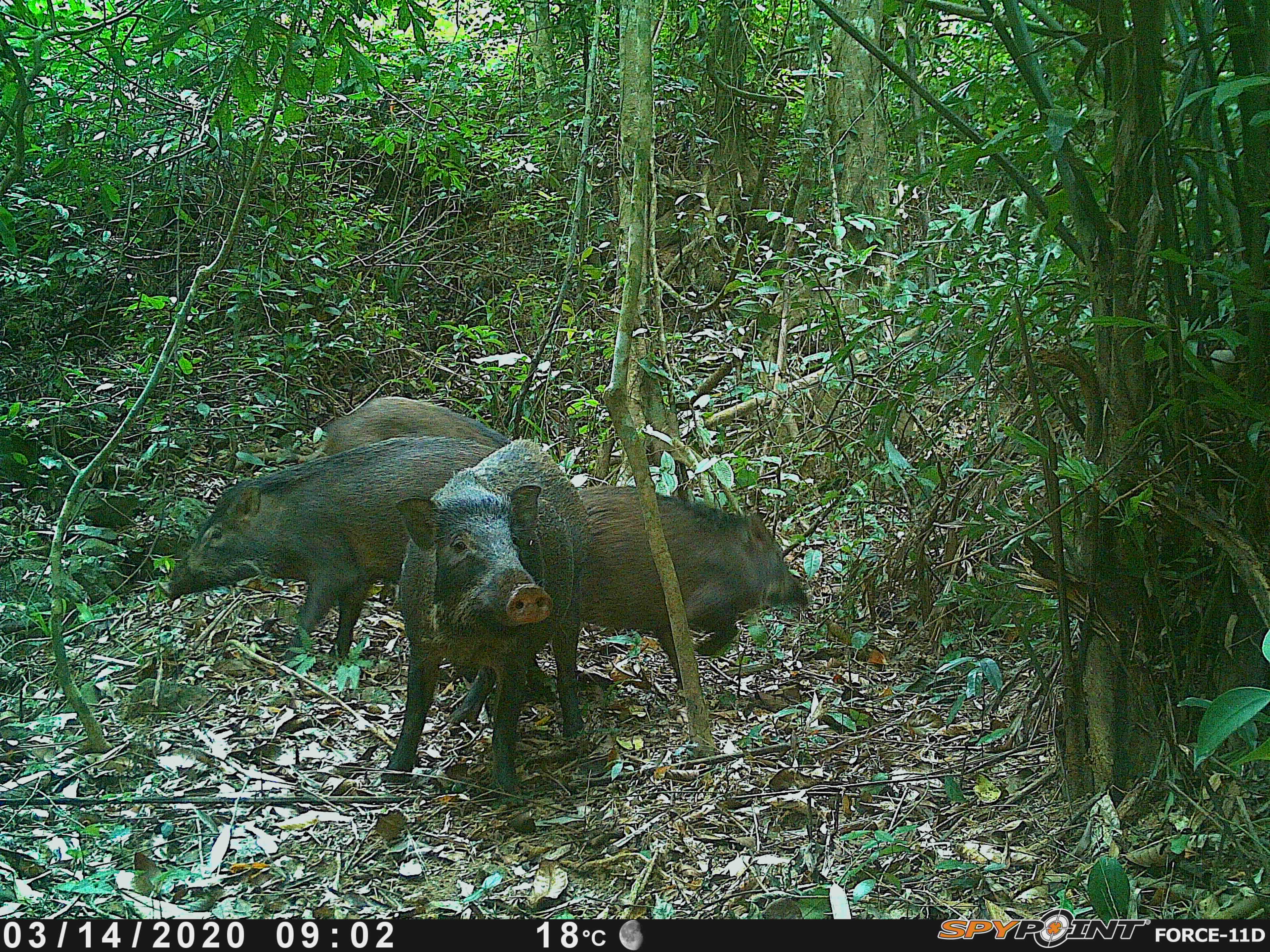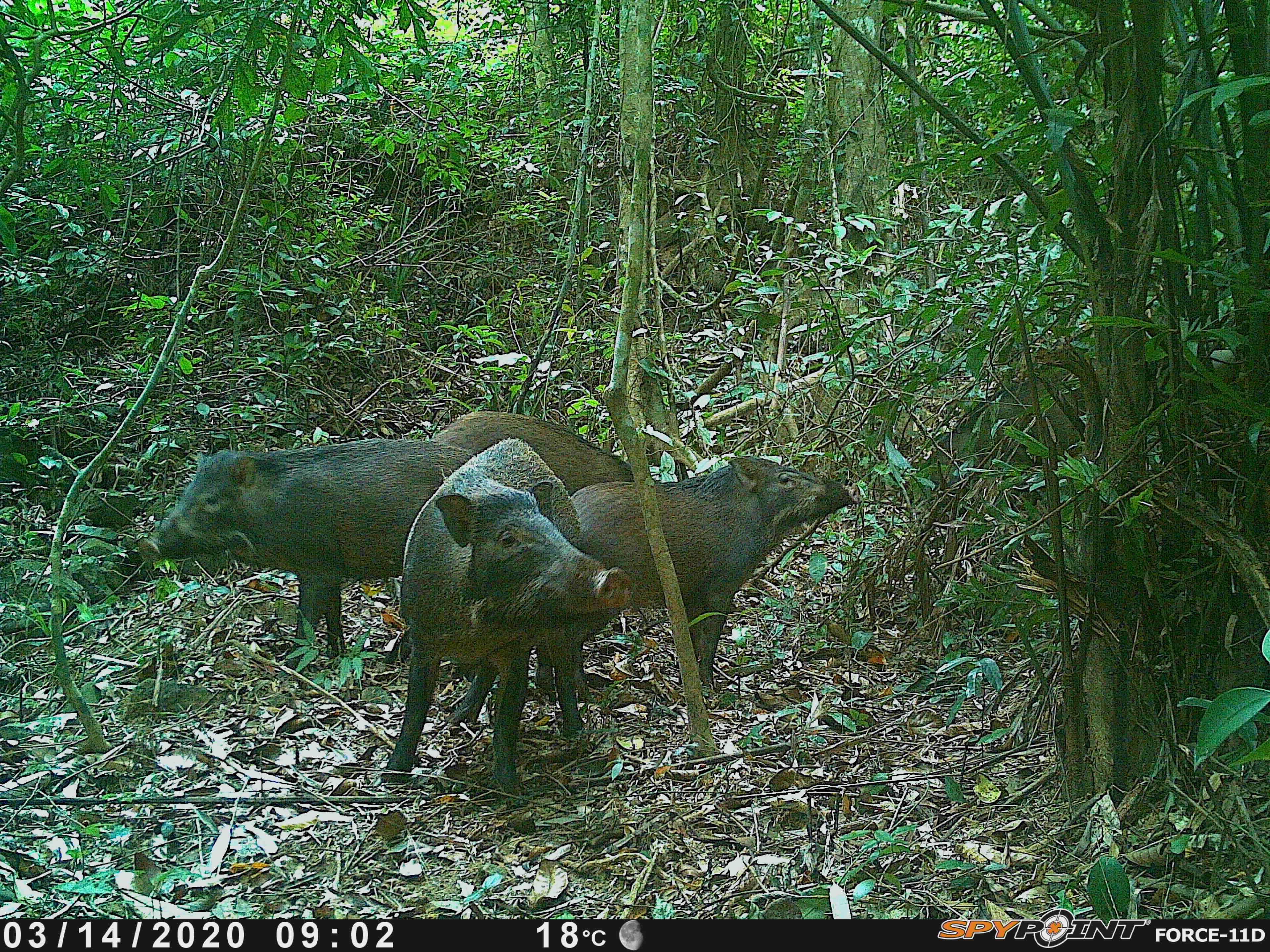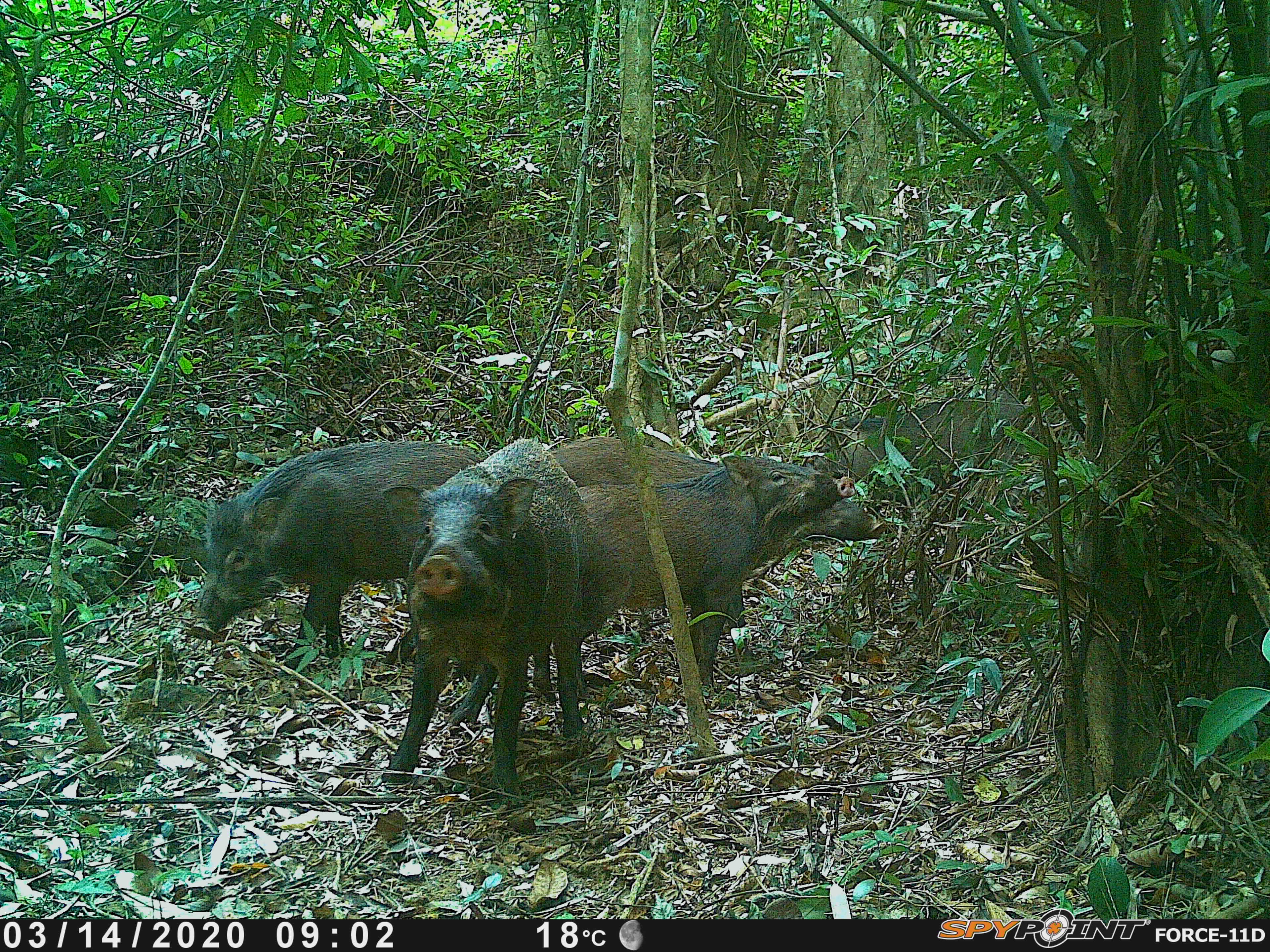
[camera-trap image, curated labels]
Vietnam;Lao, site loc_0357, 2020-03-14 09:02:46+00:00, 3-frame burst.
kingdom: Animalia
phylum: Chordata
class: Mammalia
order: Artiodactyla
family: Suidae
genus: Sus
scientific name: Sus scrofa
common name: eurasian wild pig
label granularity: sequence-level